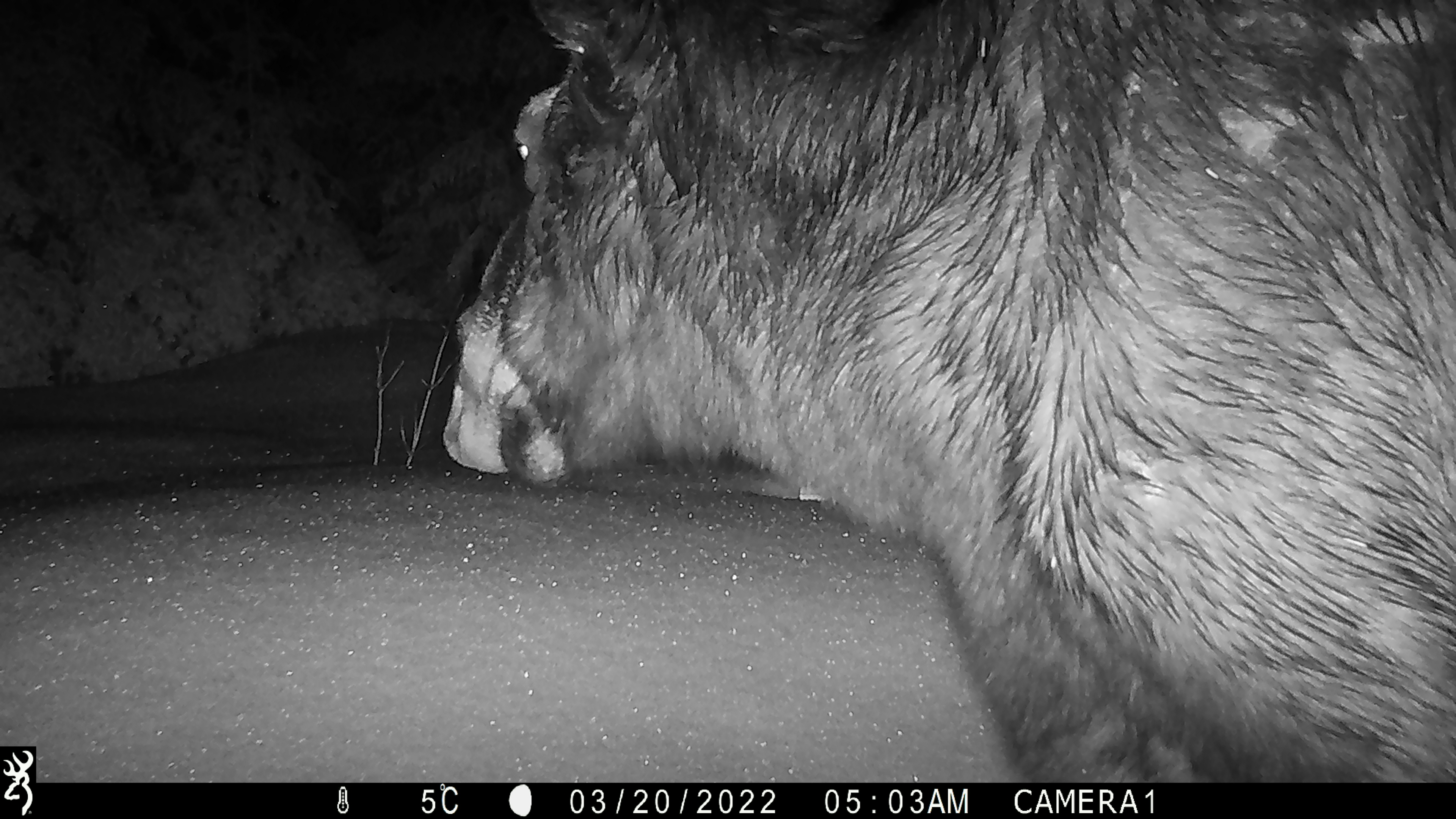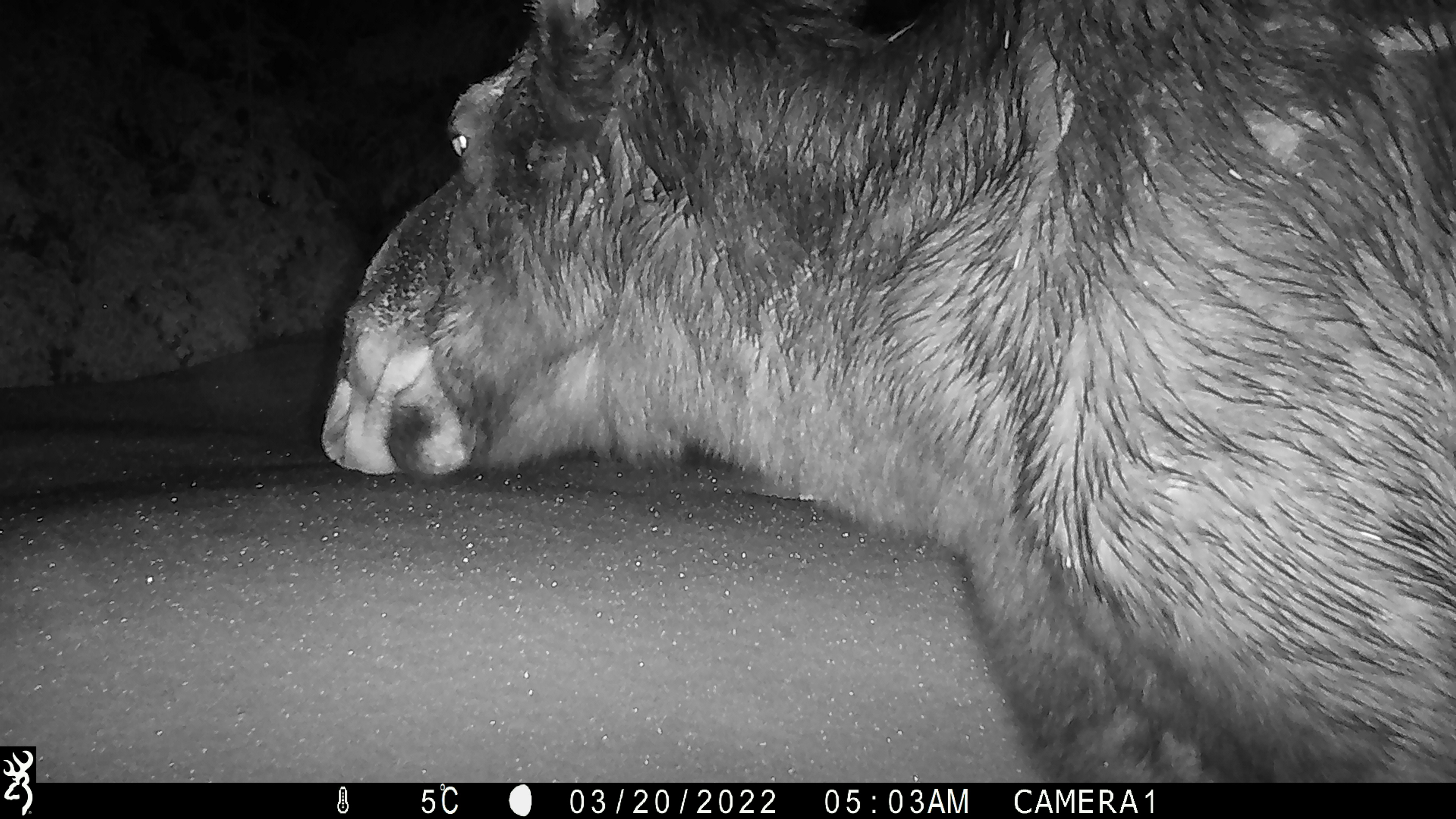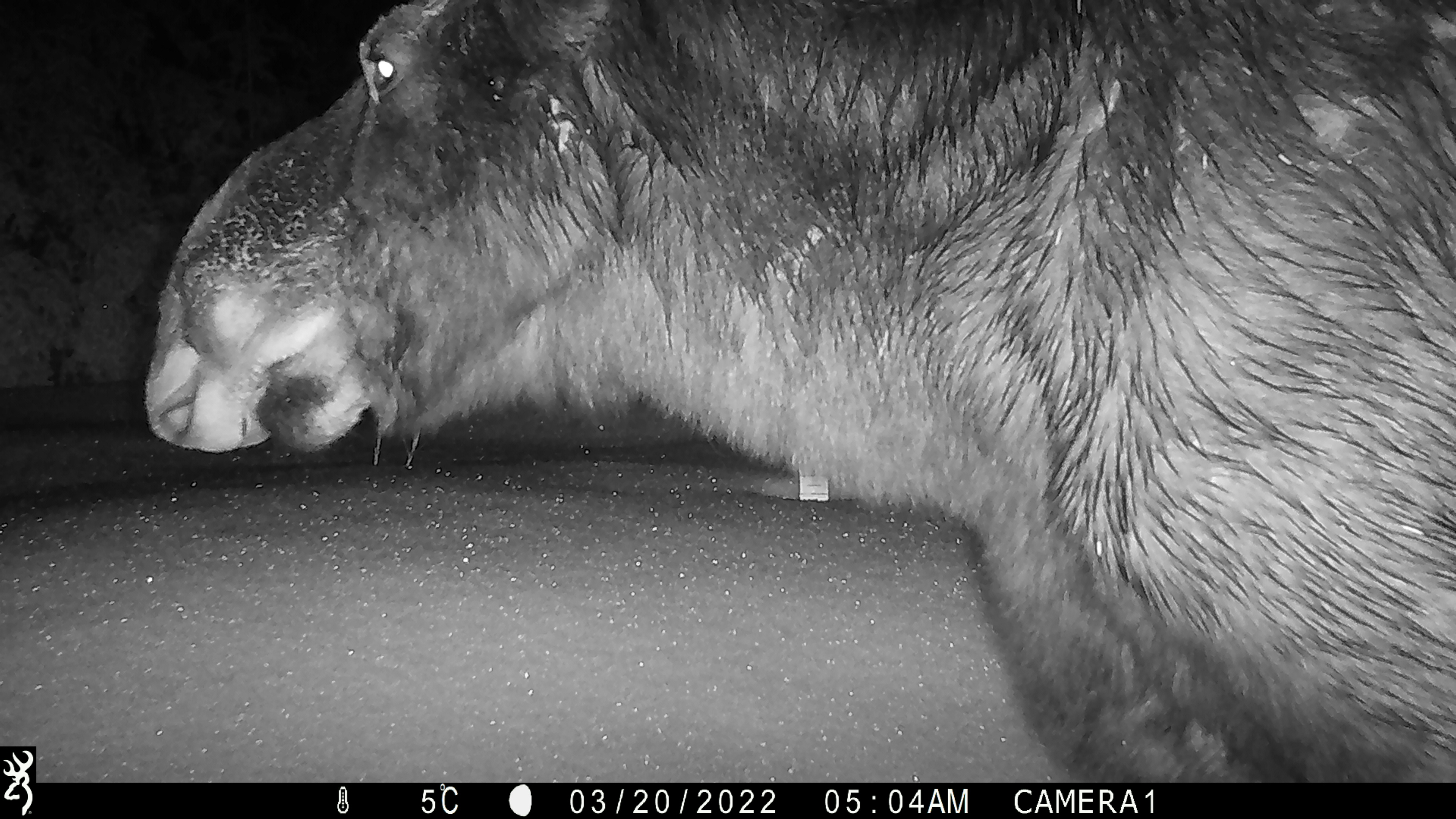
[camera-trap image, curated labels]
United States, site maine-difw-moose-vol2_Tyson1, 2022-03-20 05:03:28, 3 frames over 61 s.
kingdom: Animalia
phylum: Chordata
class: Mammalia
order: Artiodactyla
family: Cervidae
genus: Alces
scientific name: Alces alces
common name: moose